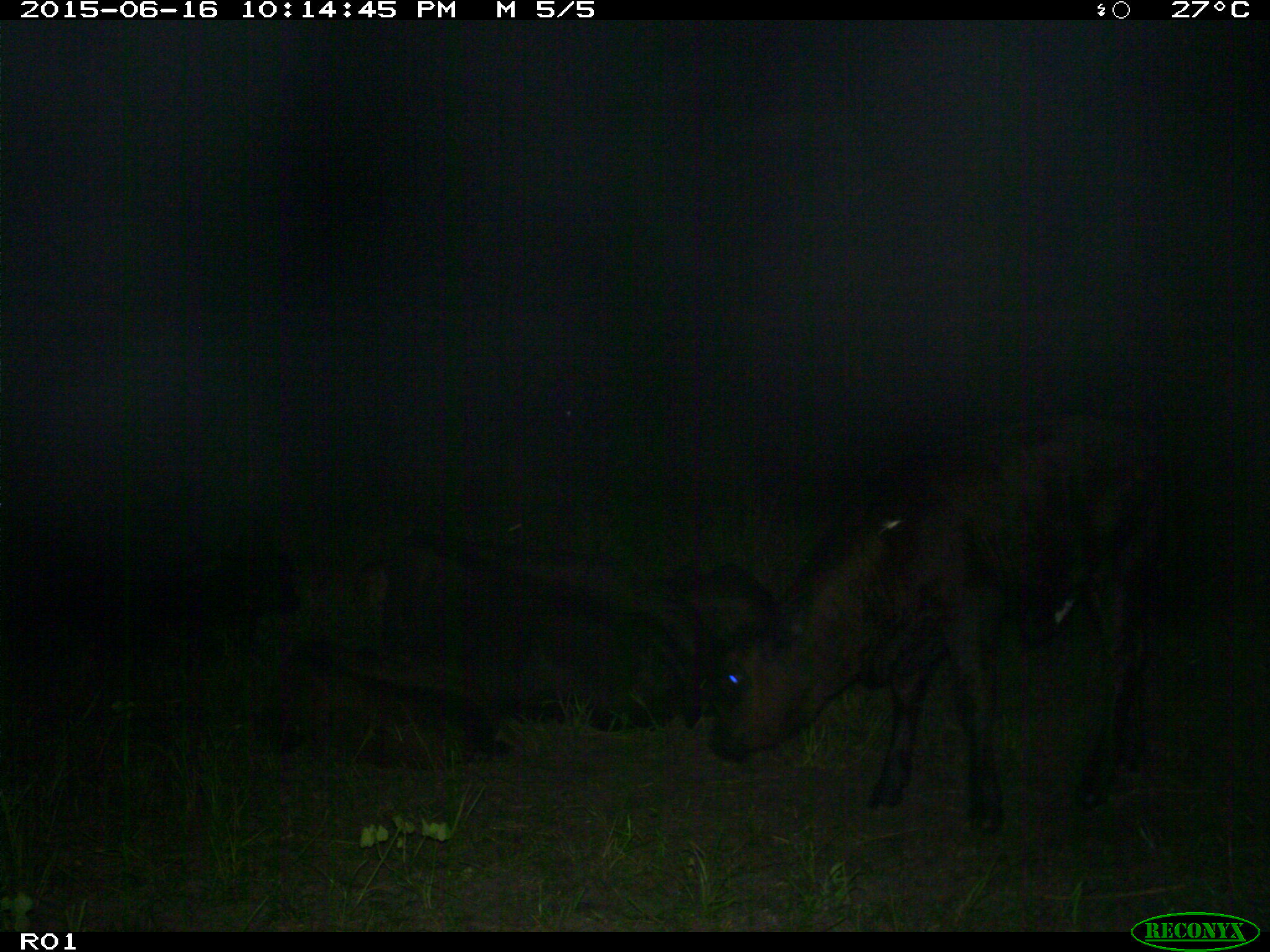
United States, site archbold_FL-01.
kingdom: Animalia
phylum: Chordata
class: Mammalia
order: Artiodactyla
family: Bovidae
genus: Bos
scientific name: Bos taurus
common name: domestic cow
Bos taurus (domestic cow).